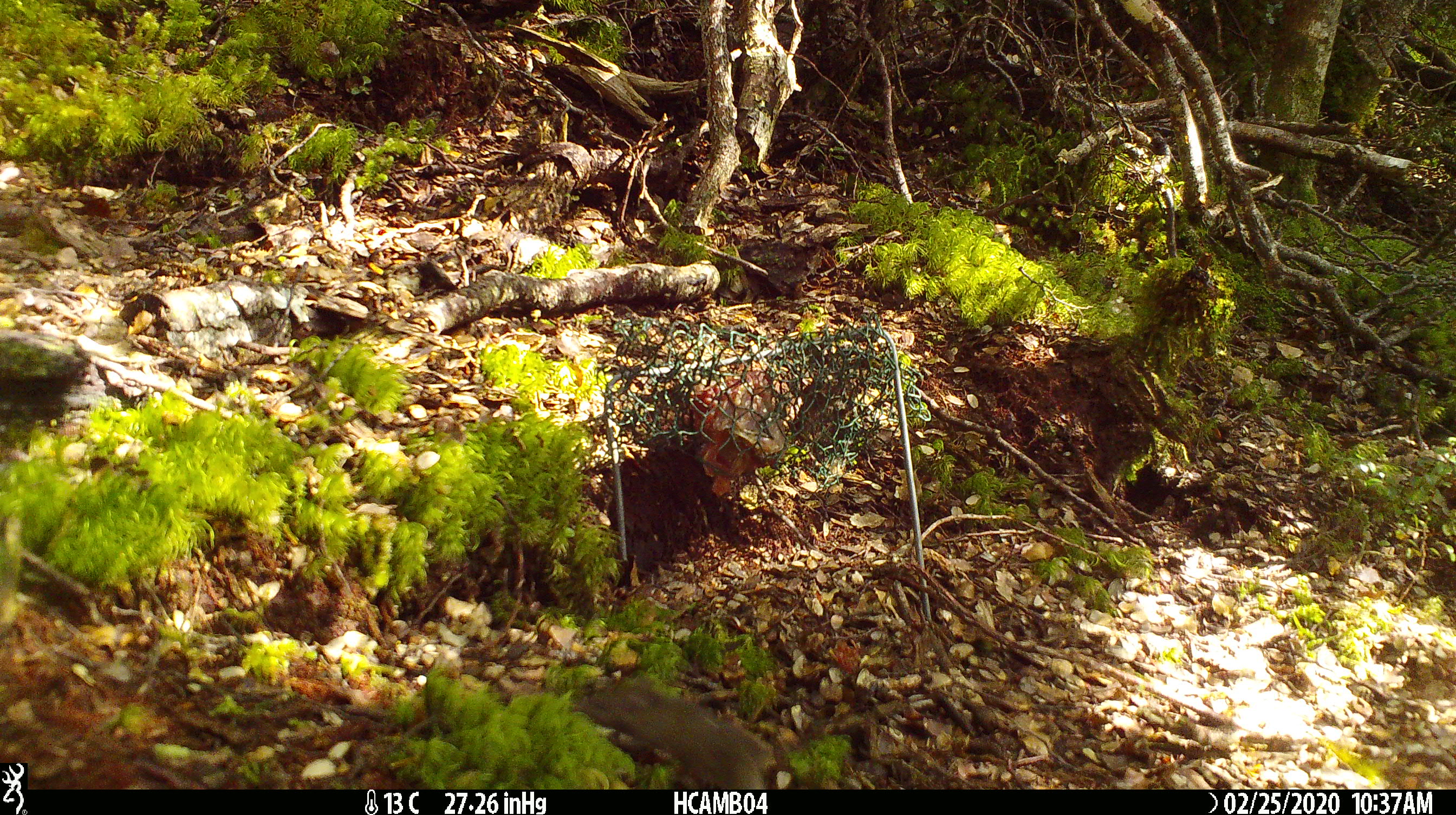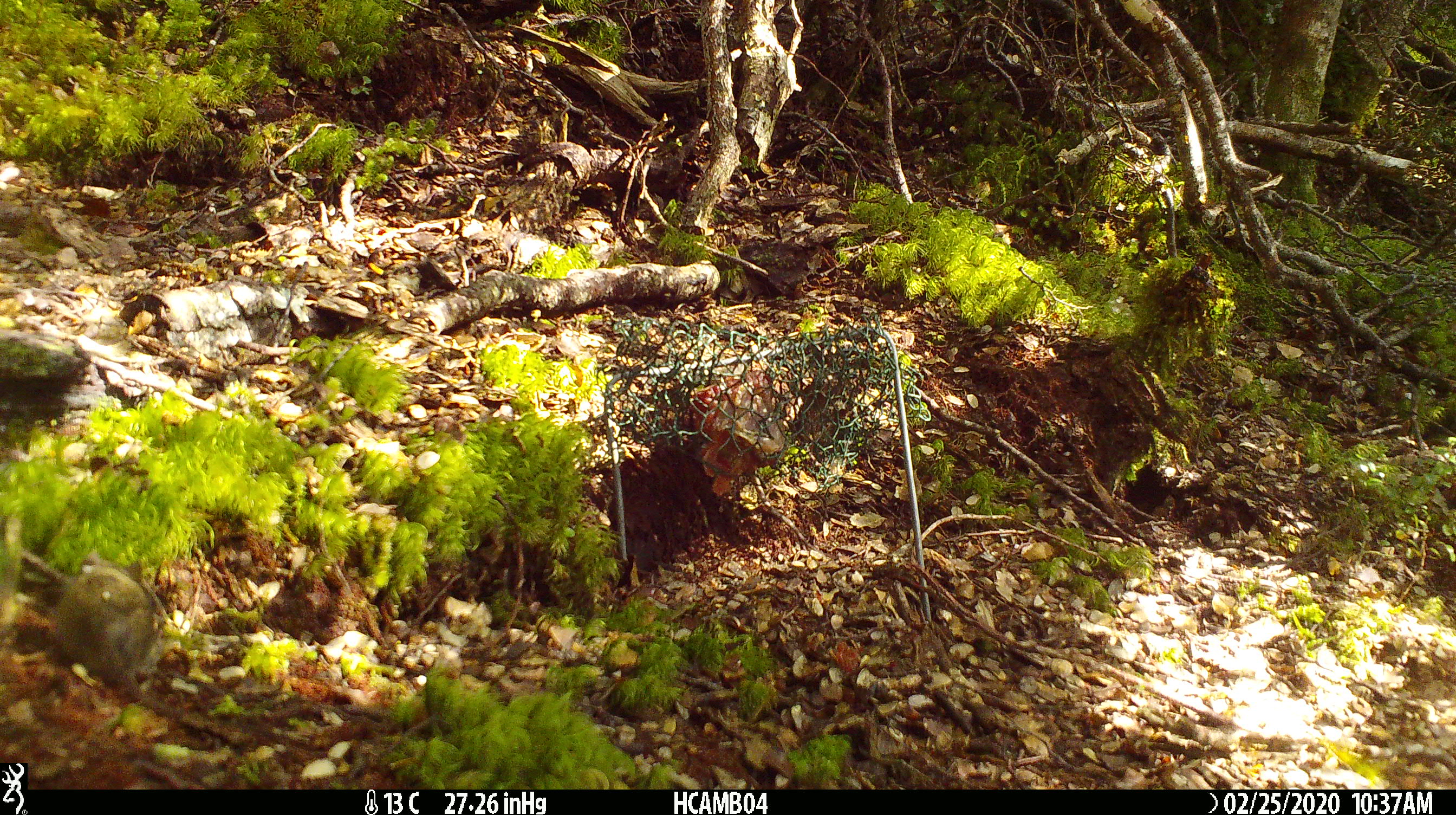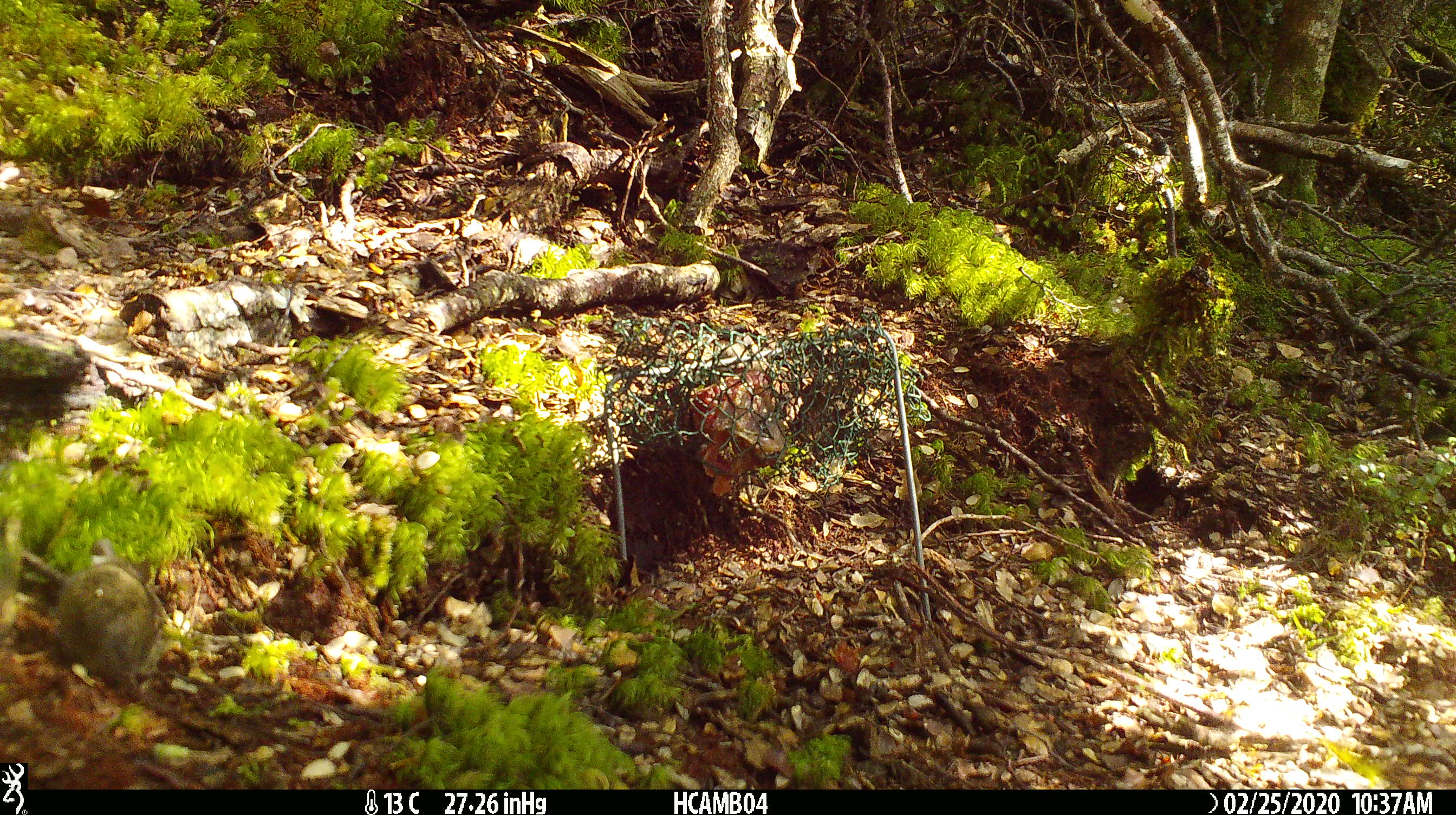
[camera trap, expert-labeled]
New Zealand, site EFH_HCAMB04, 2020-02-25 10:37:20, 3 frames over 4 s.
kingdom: Animalia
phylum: Chordata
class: Mammalia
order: Rodentia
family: Muridae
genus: Mus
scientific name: Mus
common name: mouse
Mouse (Mus).